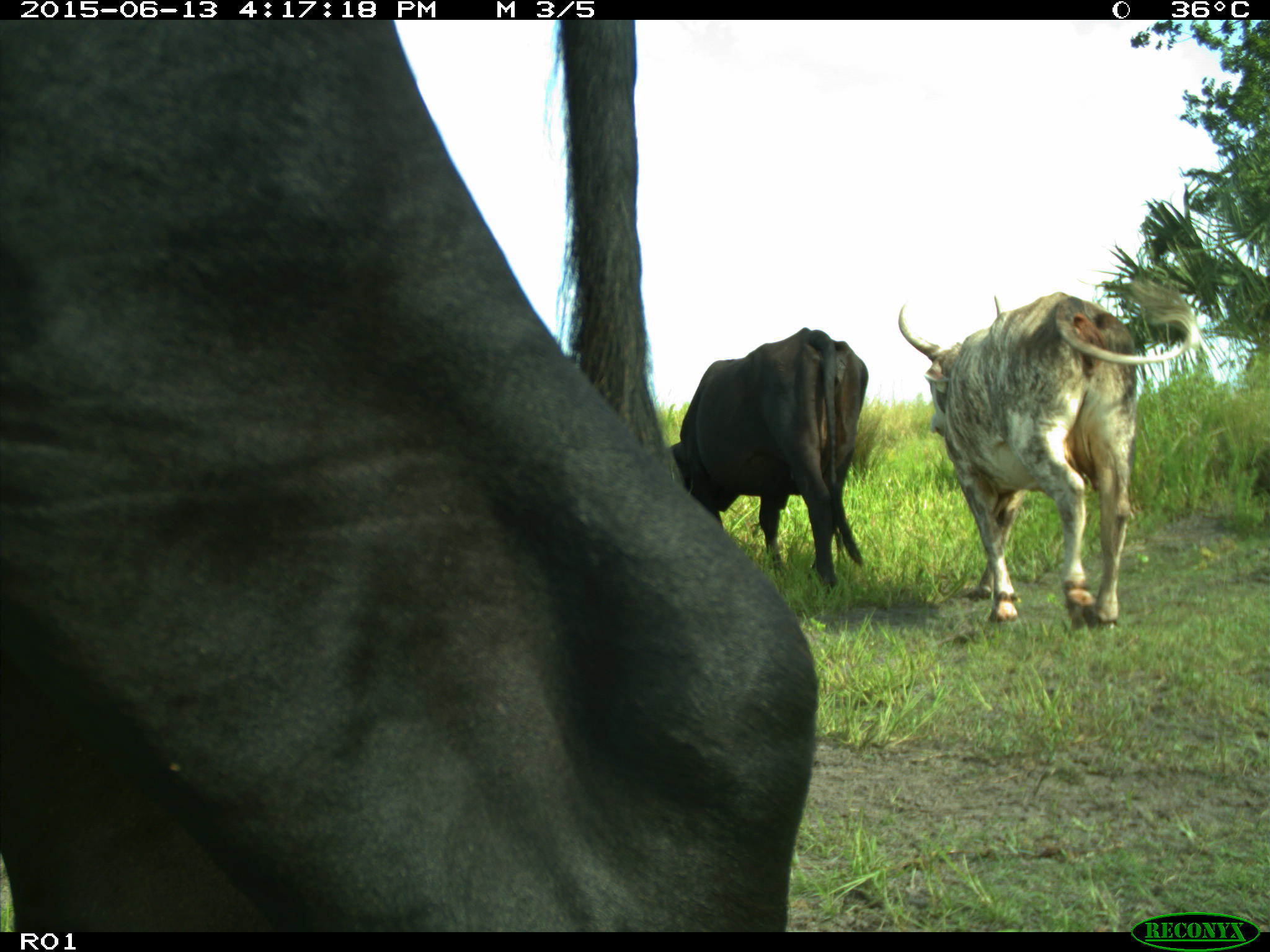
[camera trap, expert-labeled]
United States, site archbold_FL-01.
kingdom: Animalia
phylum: Chordata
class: Mammalia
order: Artiodactyla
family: Bovidae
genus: Bos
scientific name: Bos taurus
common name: domestic cow